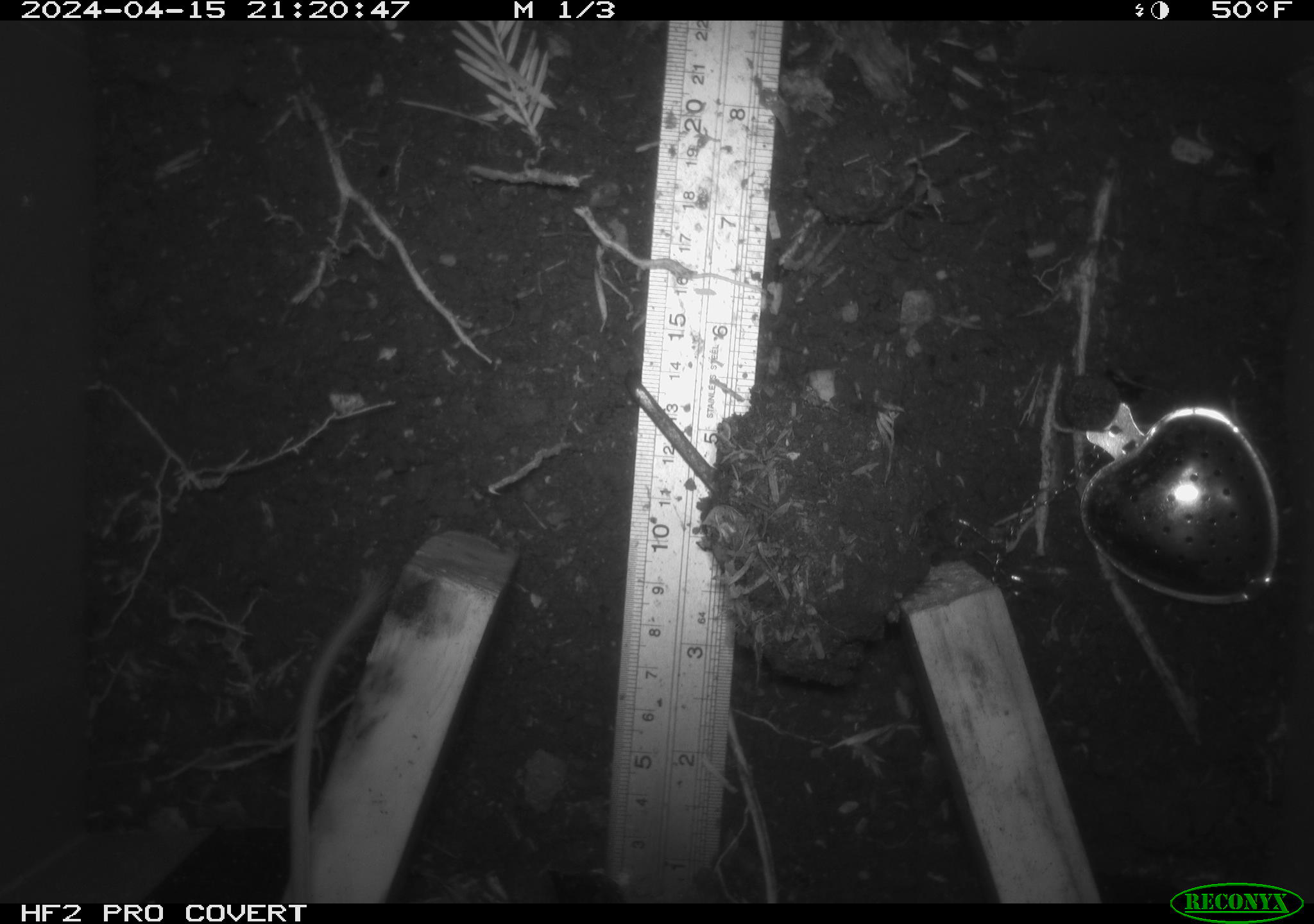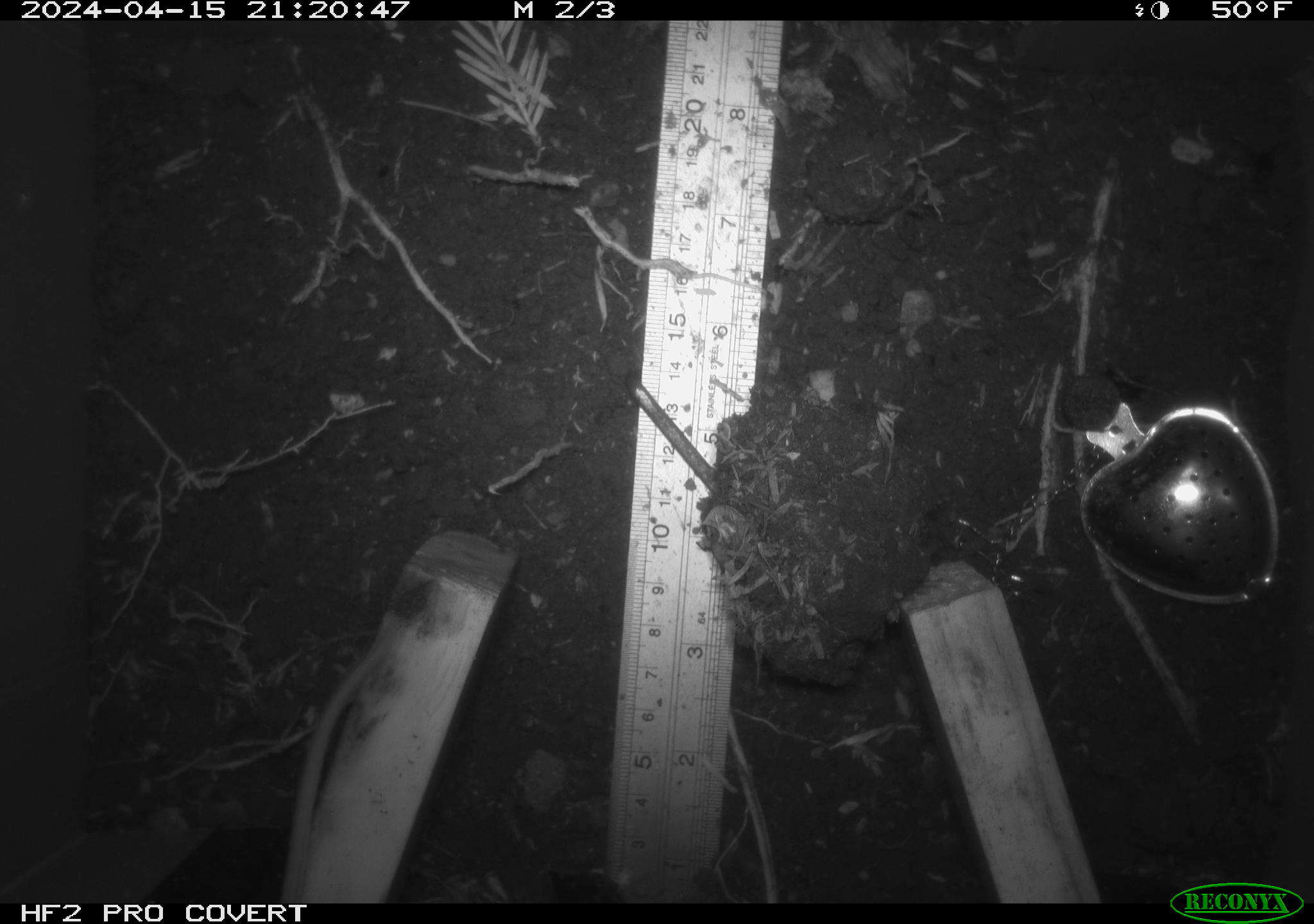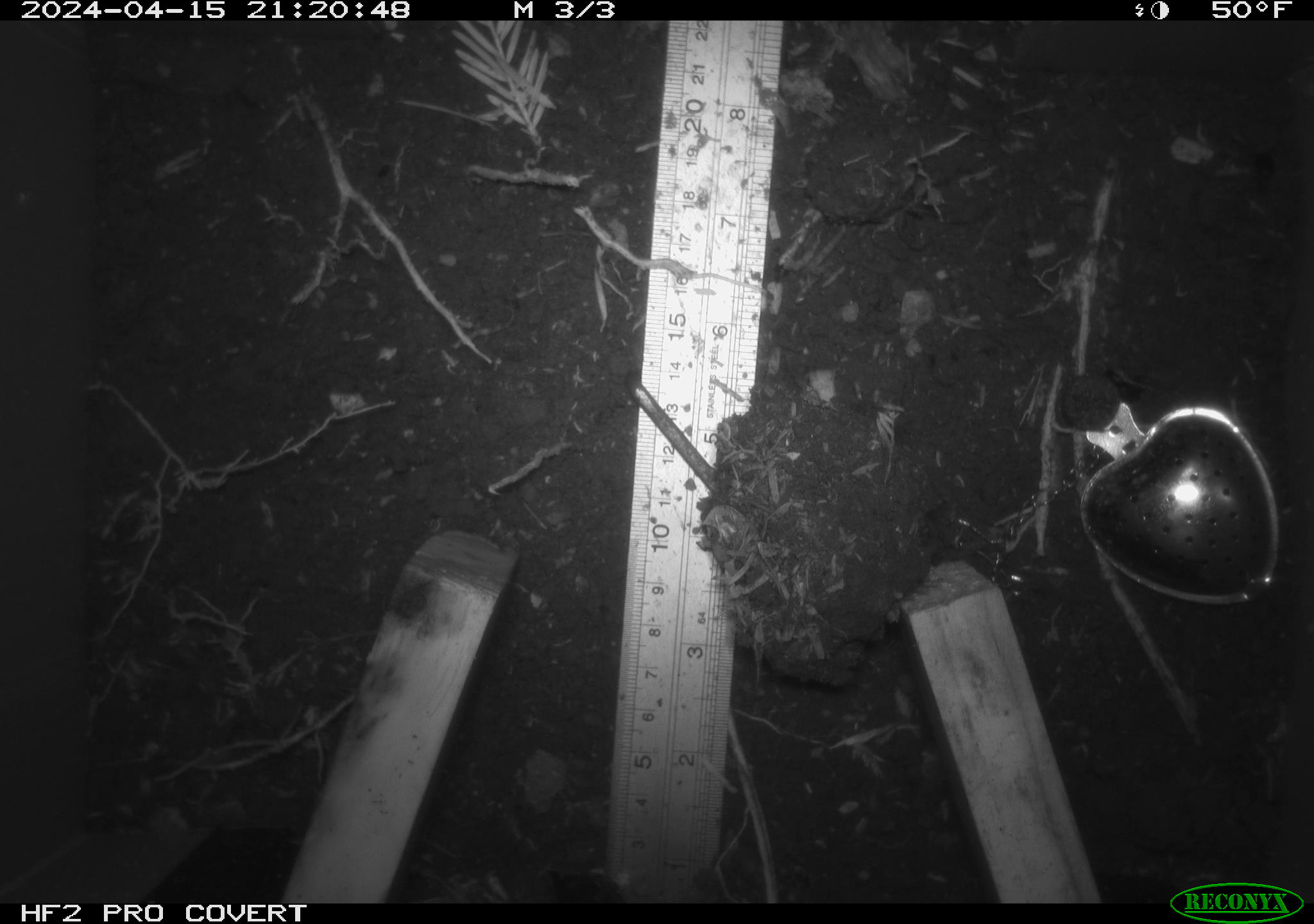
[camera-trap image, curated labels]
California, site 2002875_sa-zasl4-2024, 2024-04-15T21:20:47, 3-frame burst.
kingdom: Animalia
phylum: Chordata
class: Mammalia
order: Rodentia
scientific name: Rodentia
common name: mouse species